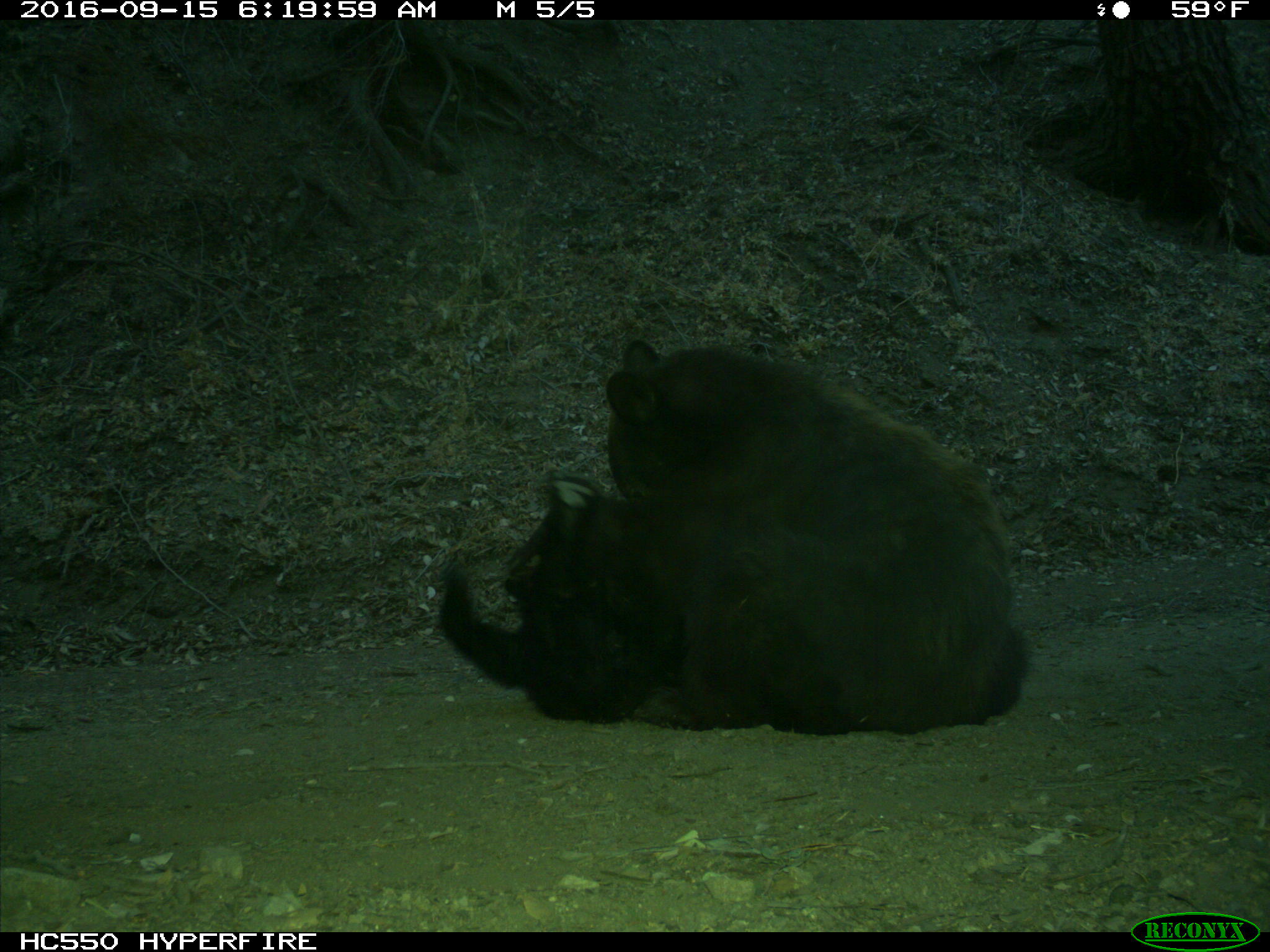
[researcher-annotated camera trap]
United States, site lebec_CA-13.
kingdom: Animalia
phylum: Chordata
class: Mammalia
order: Carnivora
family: Ursidae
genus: Ursus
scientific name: Ursus americanus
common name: american black bear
Ursus americanus (american black bear).